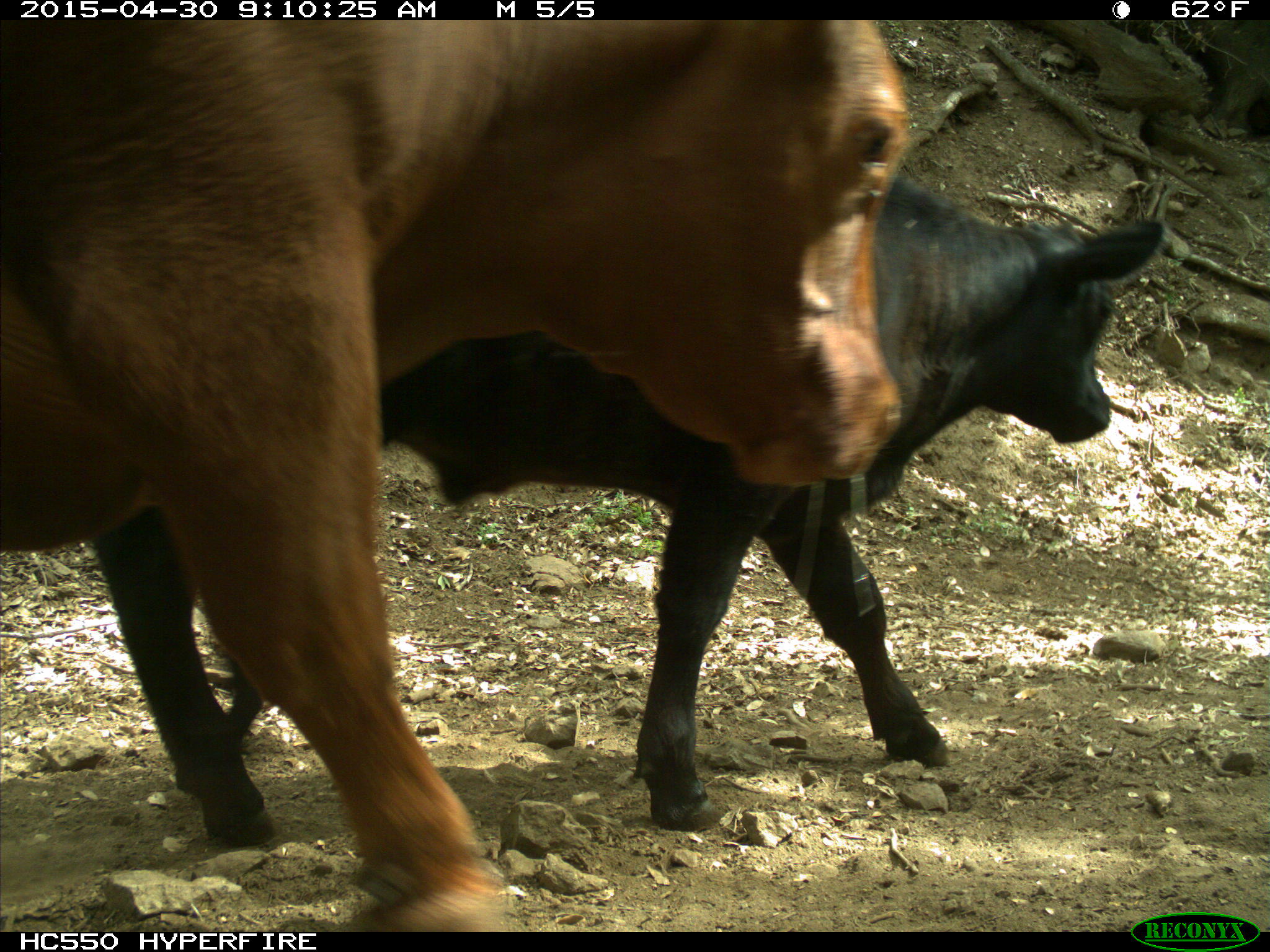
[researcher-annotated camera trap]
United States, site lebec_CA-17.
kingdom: Animalia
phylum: Chordata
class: Mammalia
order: Artiodactyla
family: Bovidae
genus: Bos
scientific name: Bos taurus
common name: domestic cow